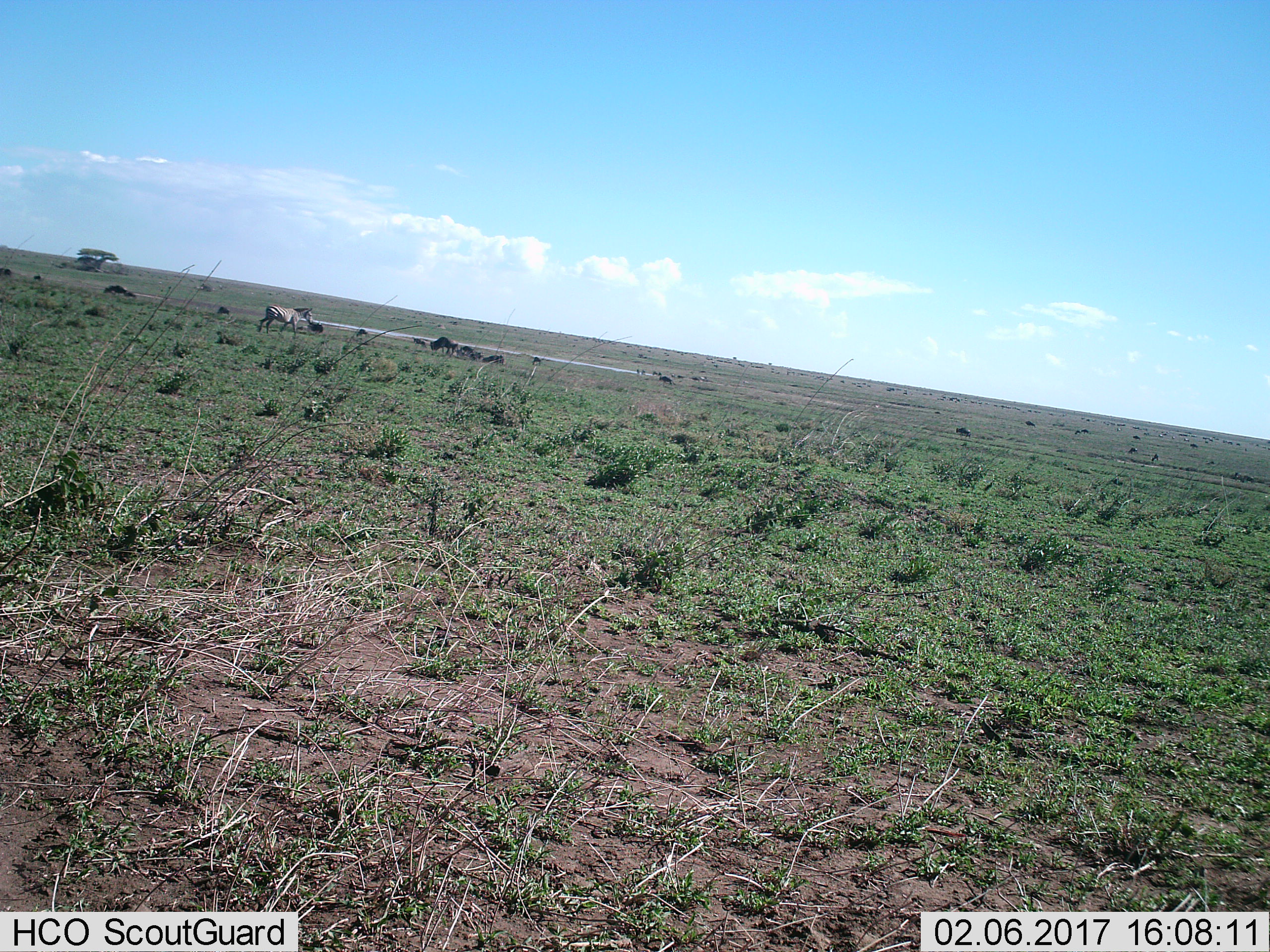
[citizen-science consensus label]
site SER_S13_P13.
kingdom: Animalia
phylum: Chordata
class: Mammalia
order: Perissodactyla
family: Equidae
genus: Equus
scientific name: Equus quagga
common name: plains zebra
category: zebraplains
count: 1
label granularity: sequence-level